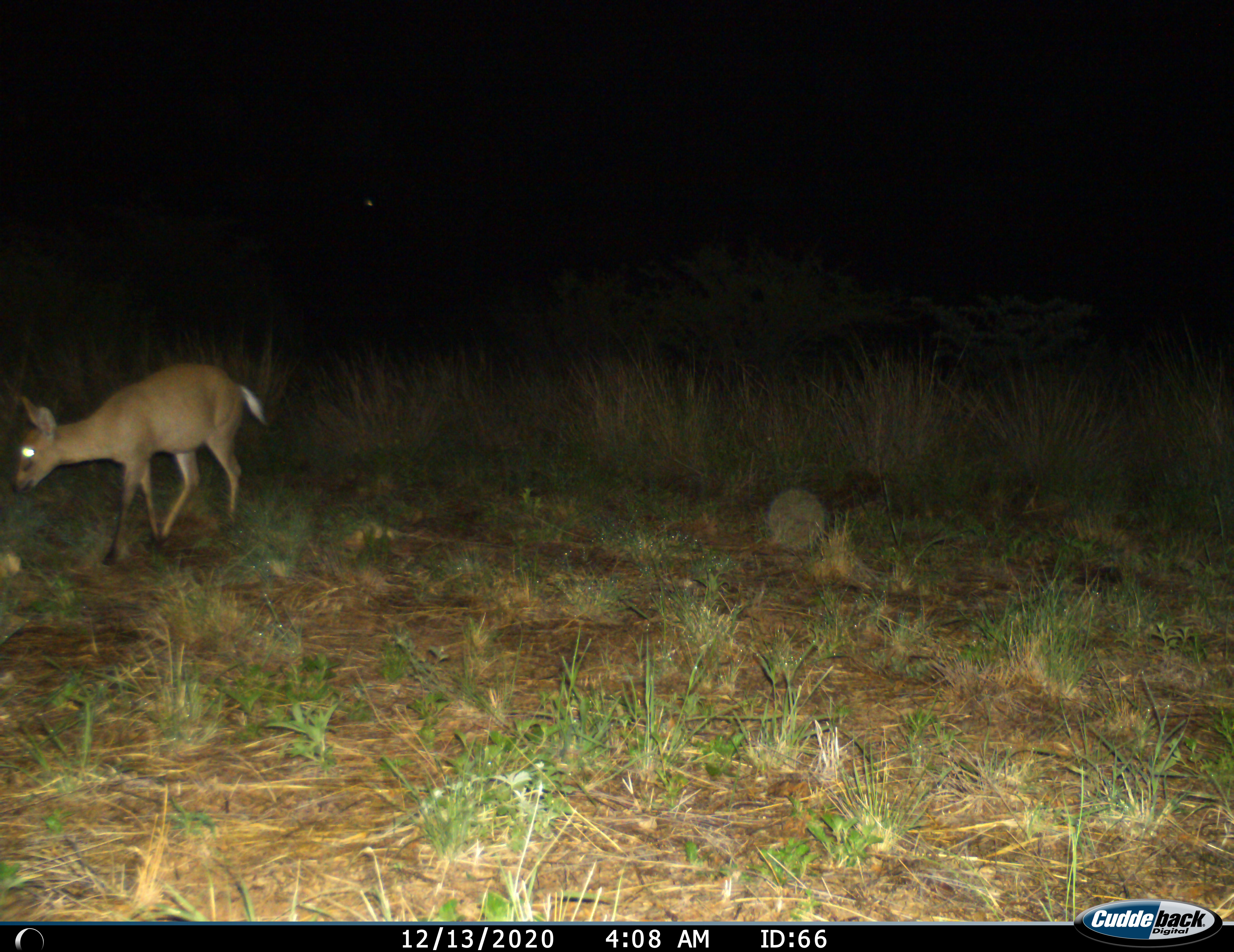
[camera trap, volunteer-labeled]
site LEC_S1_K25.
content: unidentified animal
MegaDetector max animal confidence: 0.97